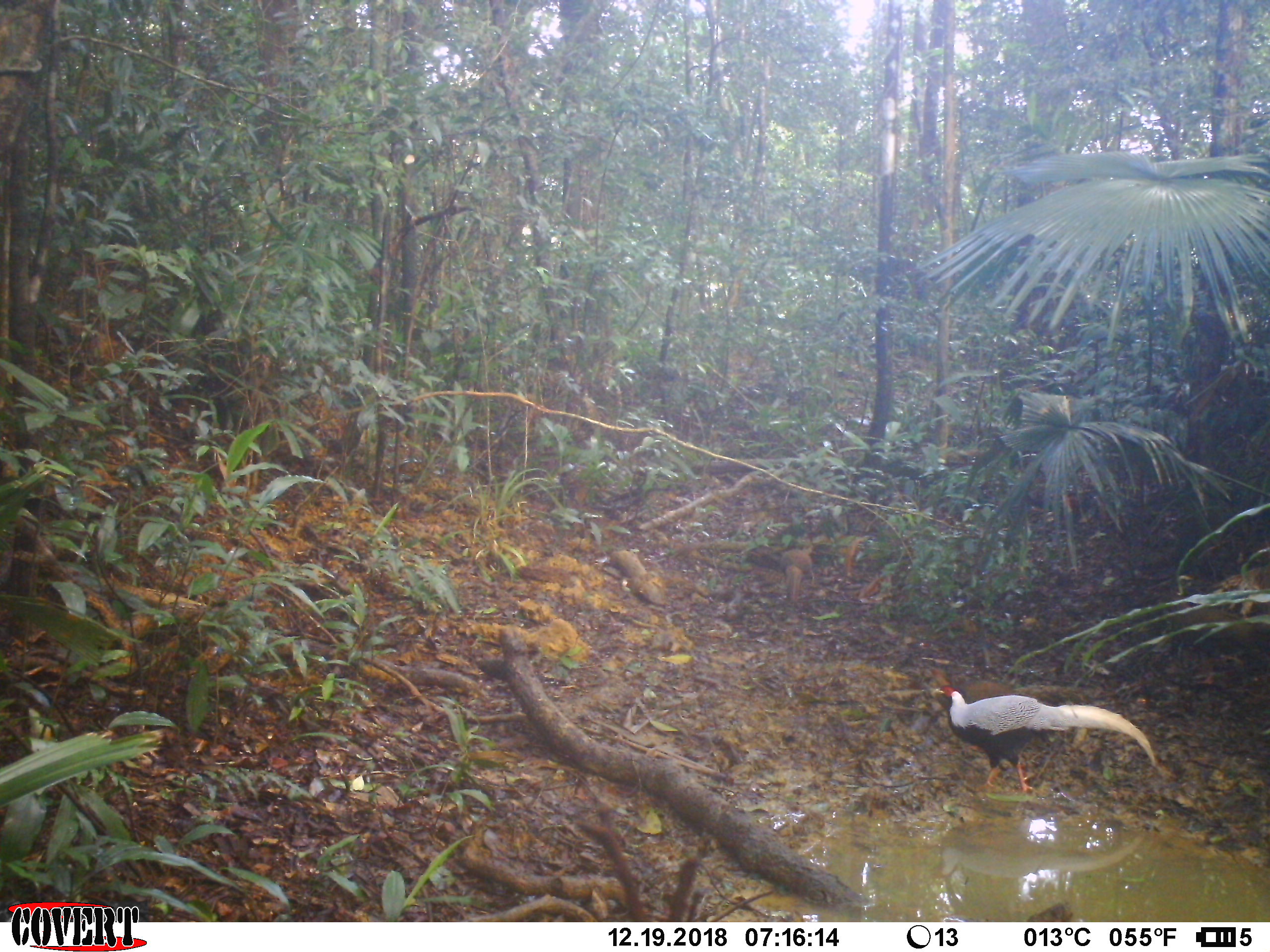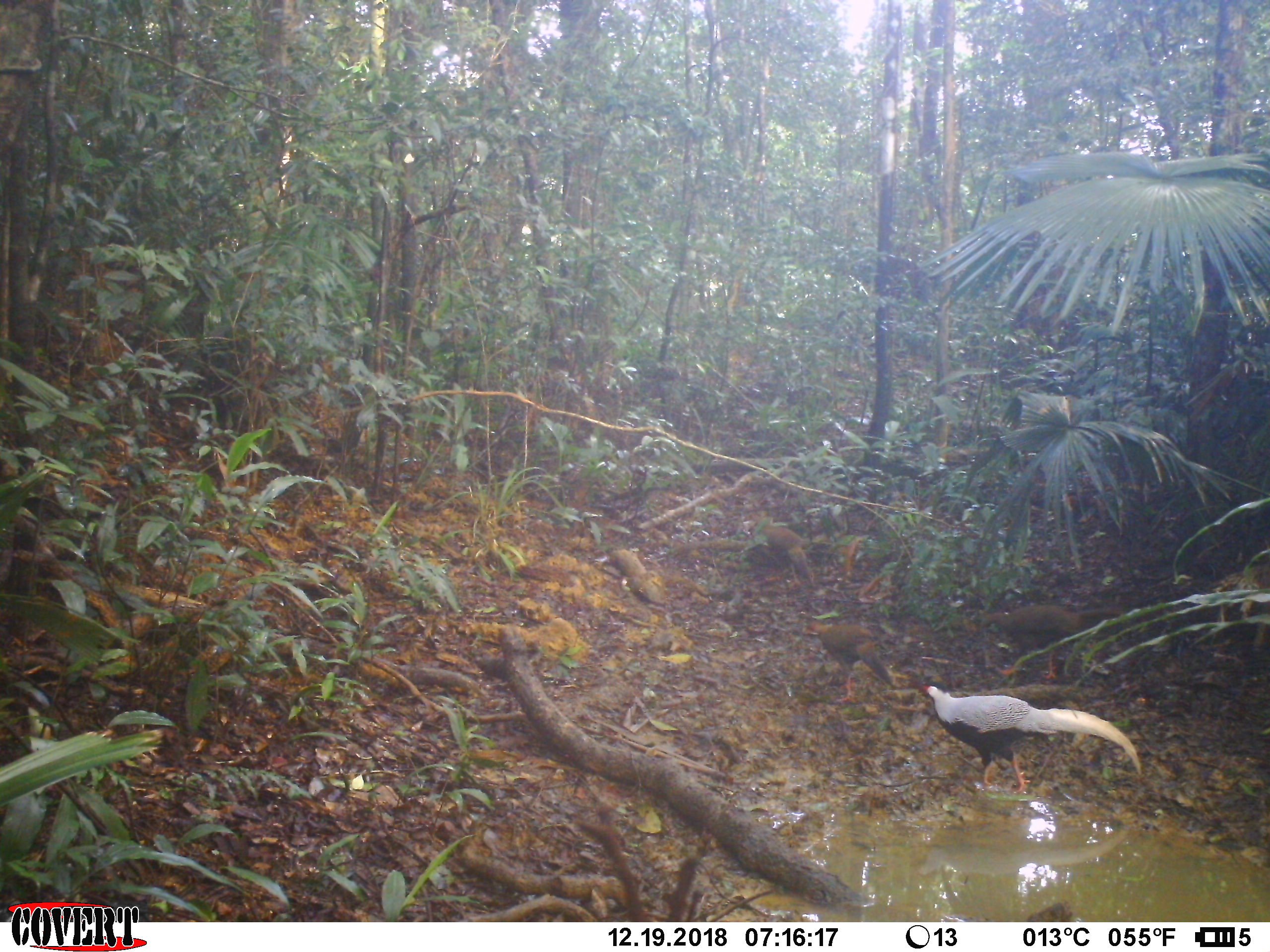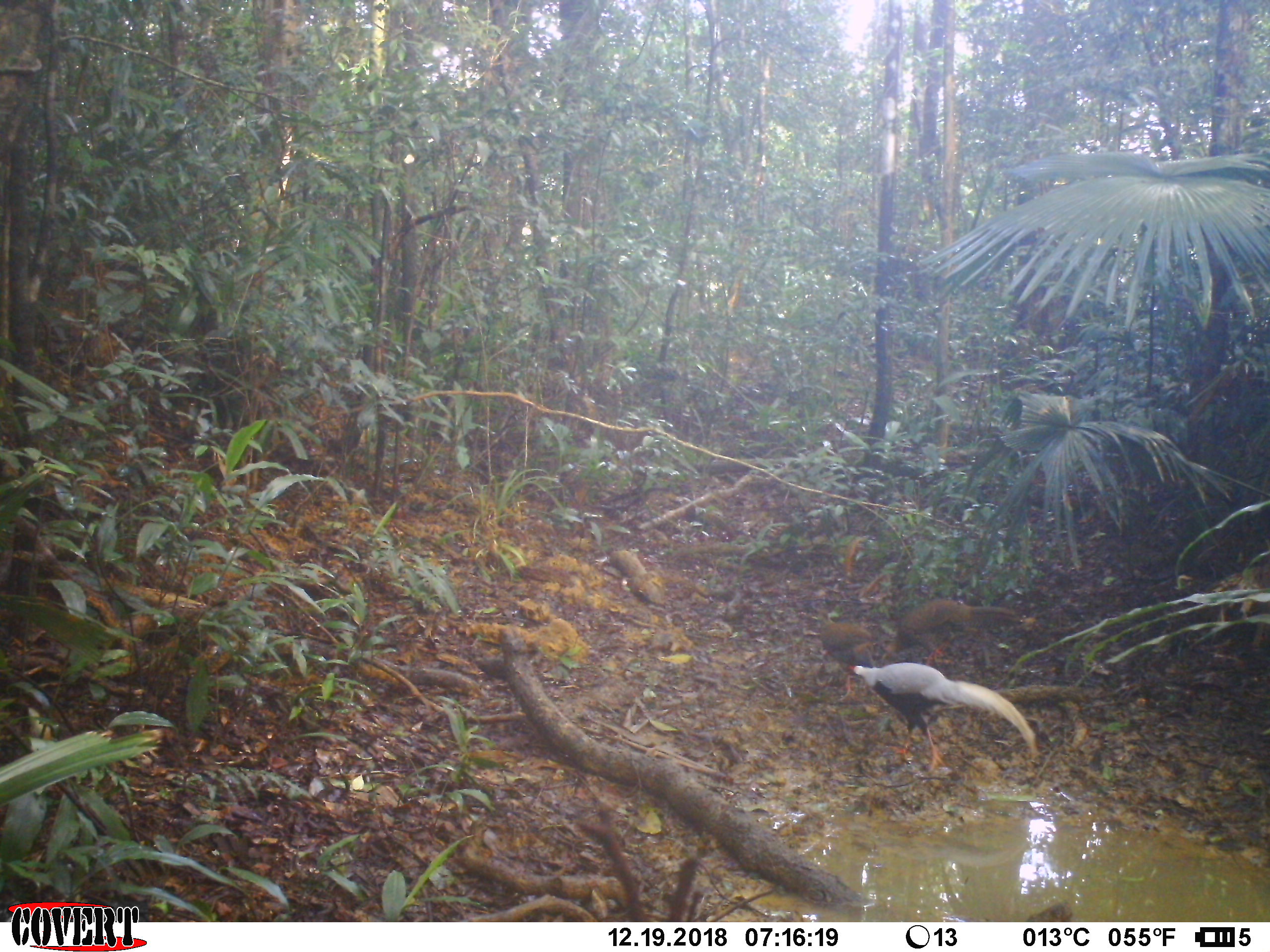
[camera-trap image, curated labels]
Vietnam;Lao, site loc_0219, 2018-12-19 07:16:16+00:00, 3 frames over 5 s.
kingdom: Animalia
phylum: Chordata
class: Aves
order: Galliformes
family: Phasianidae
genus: Lophura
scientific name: Lophura nycthemera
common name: silver pheasant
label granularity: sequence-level